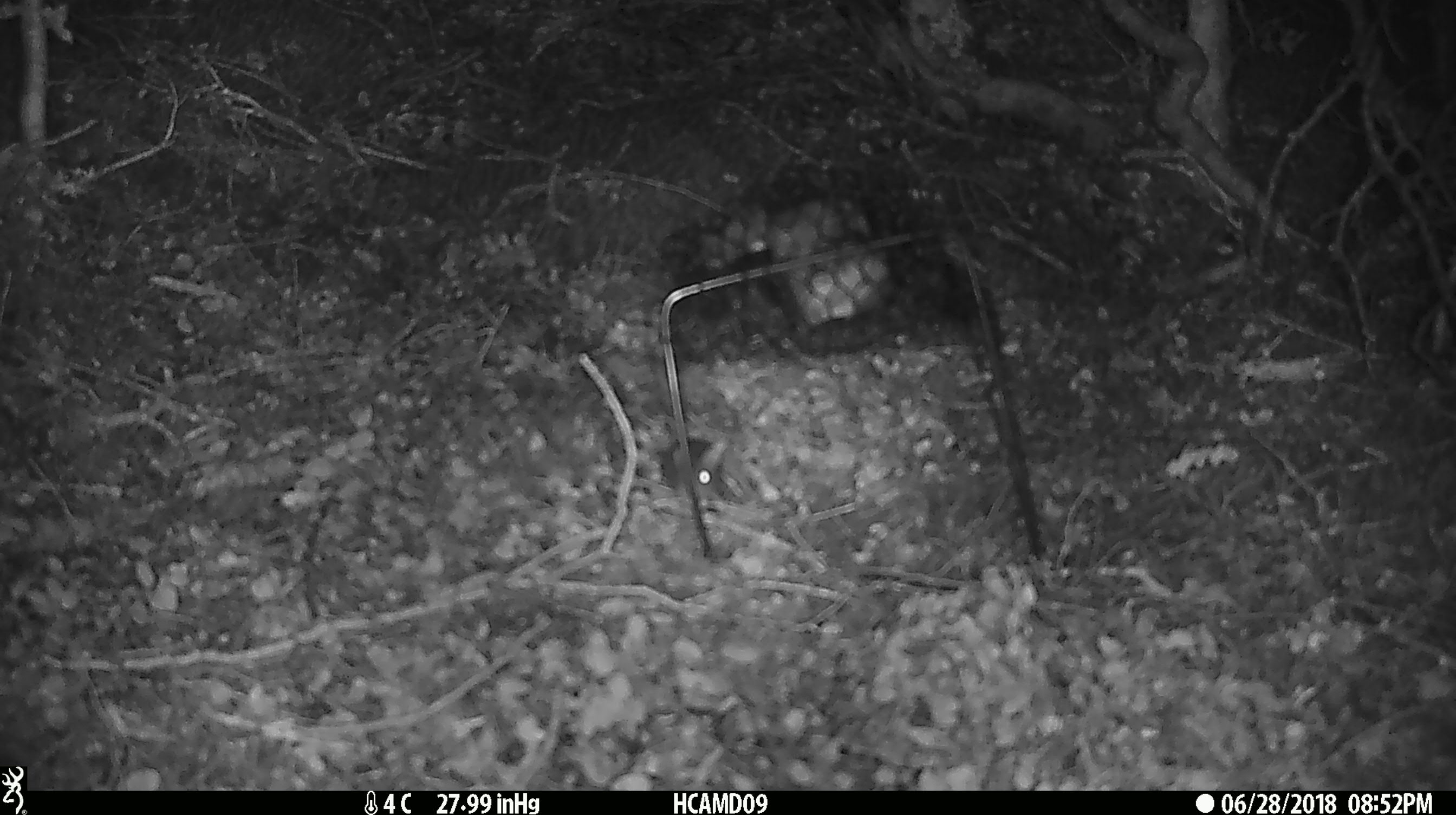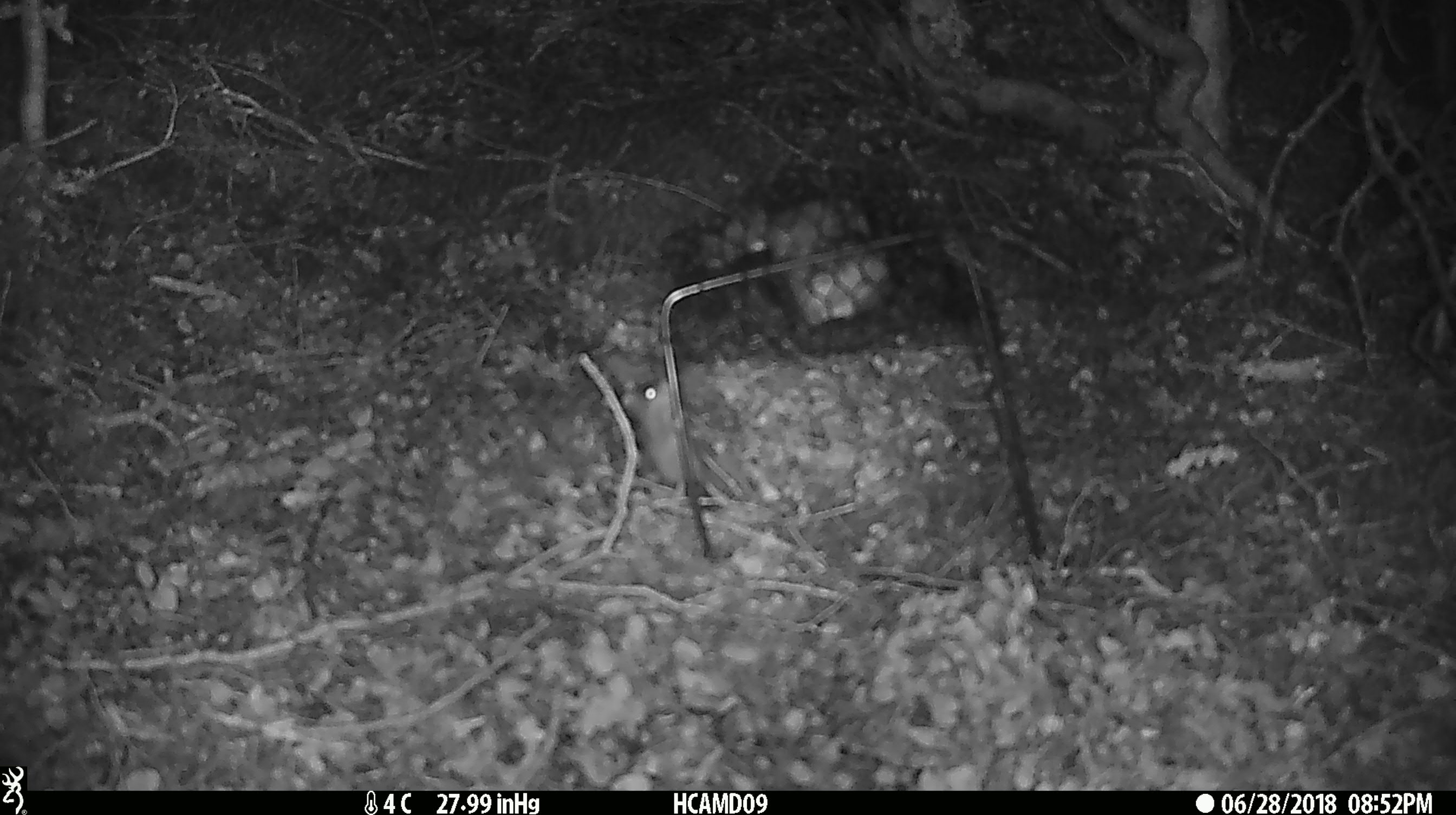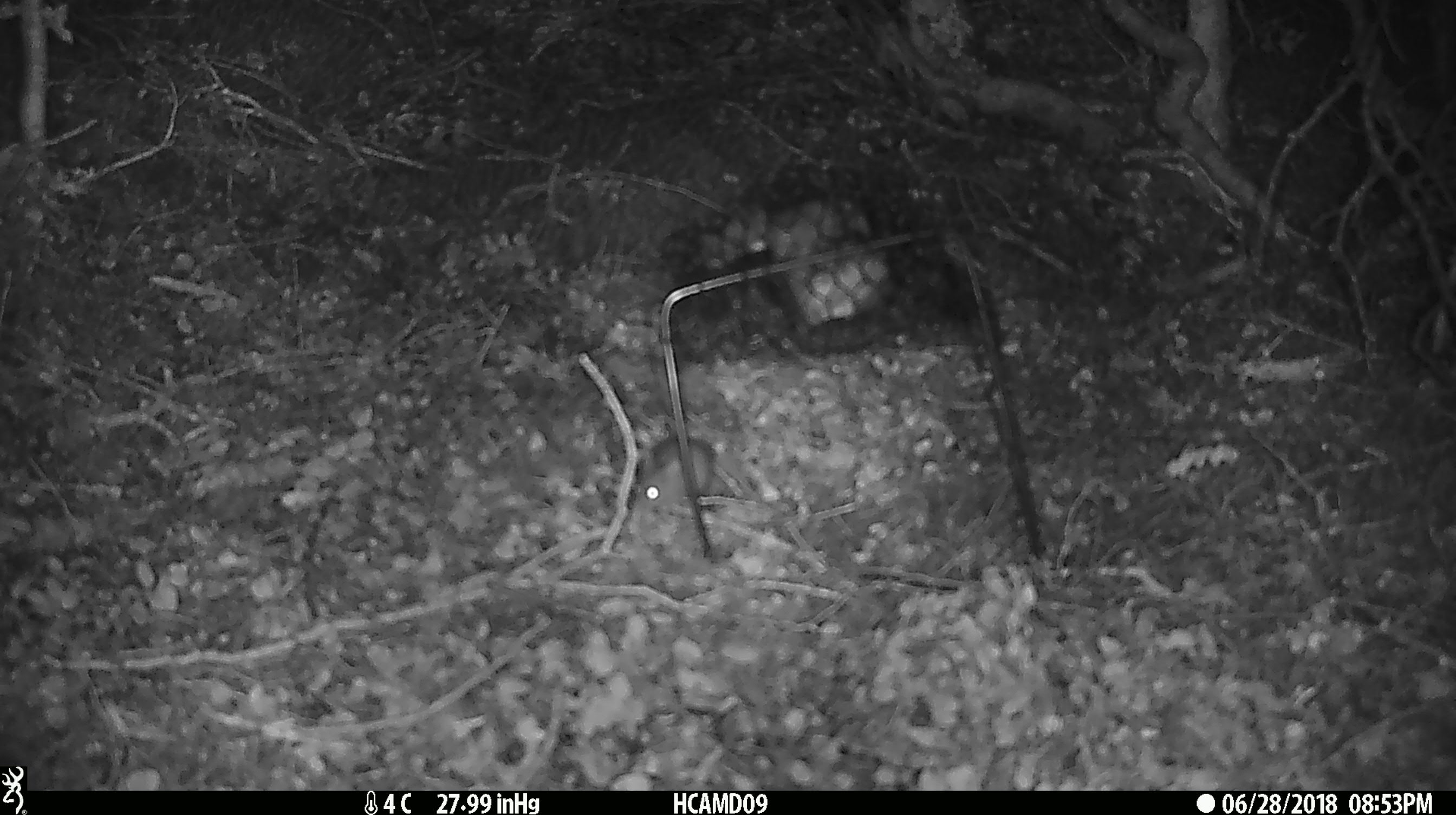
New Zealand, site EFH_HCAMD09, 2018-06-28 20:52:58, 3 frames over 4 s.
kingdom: Animalia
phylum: Chordata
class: Mammalia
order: Rodentia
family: Muridae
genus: Mus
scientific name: Mus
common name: mouse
Mouse (Mus).